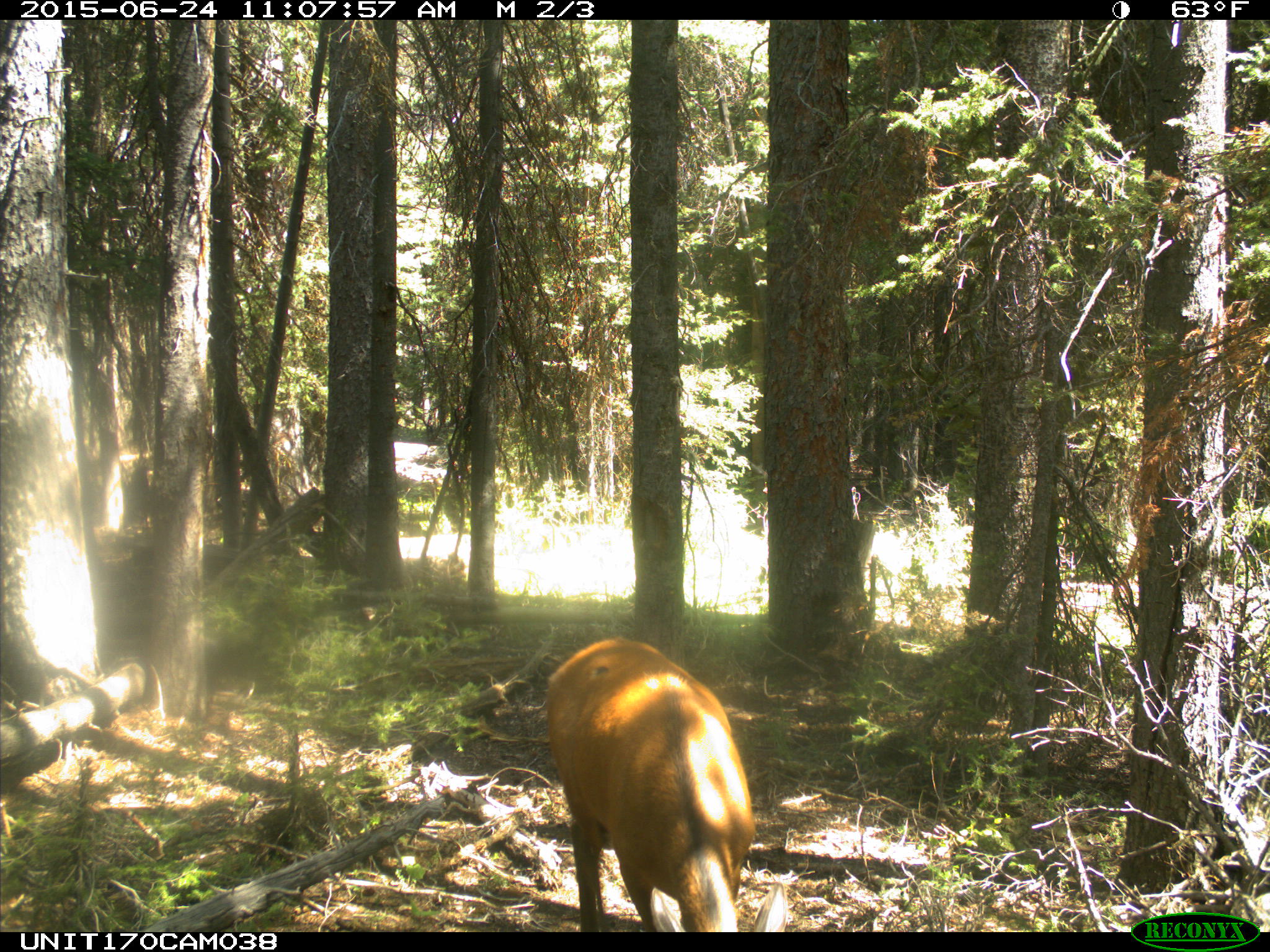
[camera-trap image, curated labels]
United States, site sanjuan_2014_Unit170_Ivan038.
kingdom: Animalia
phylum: Chordata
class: Mammalia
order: Artiodactyla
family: Cervidae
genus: Cervus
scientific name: Cervus elaphus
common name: red deer